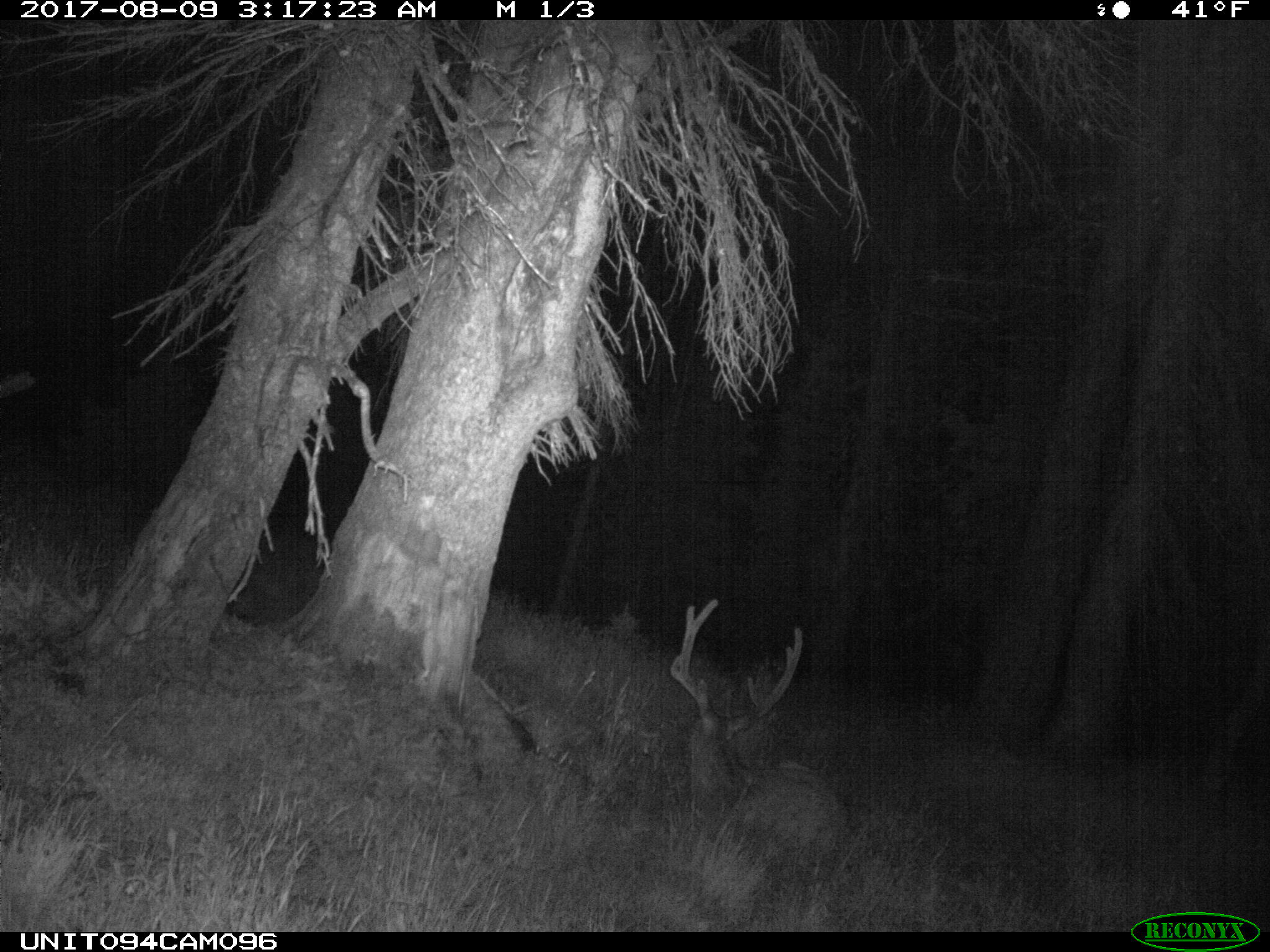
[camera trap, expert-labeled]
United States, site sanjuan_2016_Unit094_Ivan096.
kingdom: Animalia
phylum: Chordata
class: Mammalia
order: Artiodactyla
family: Cervidae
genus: Odocoileus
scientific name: Odocoileus hemionus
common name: mule deer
Odocoileus hemionus (mule deer).